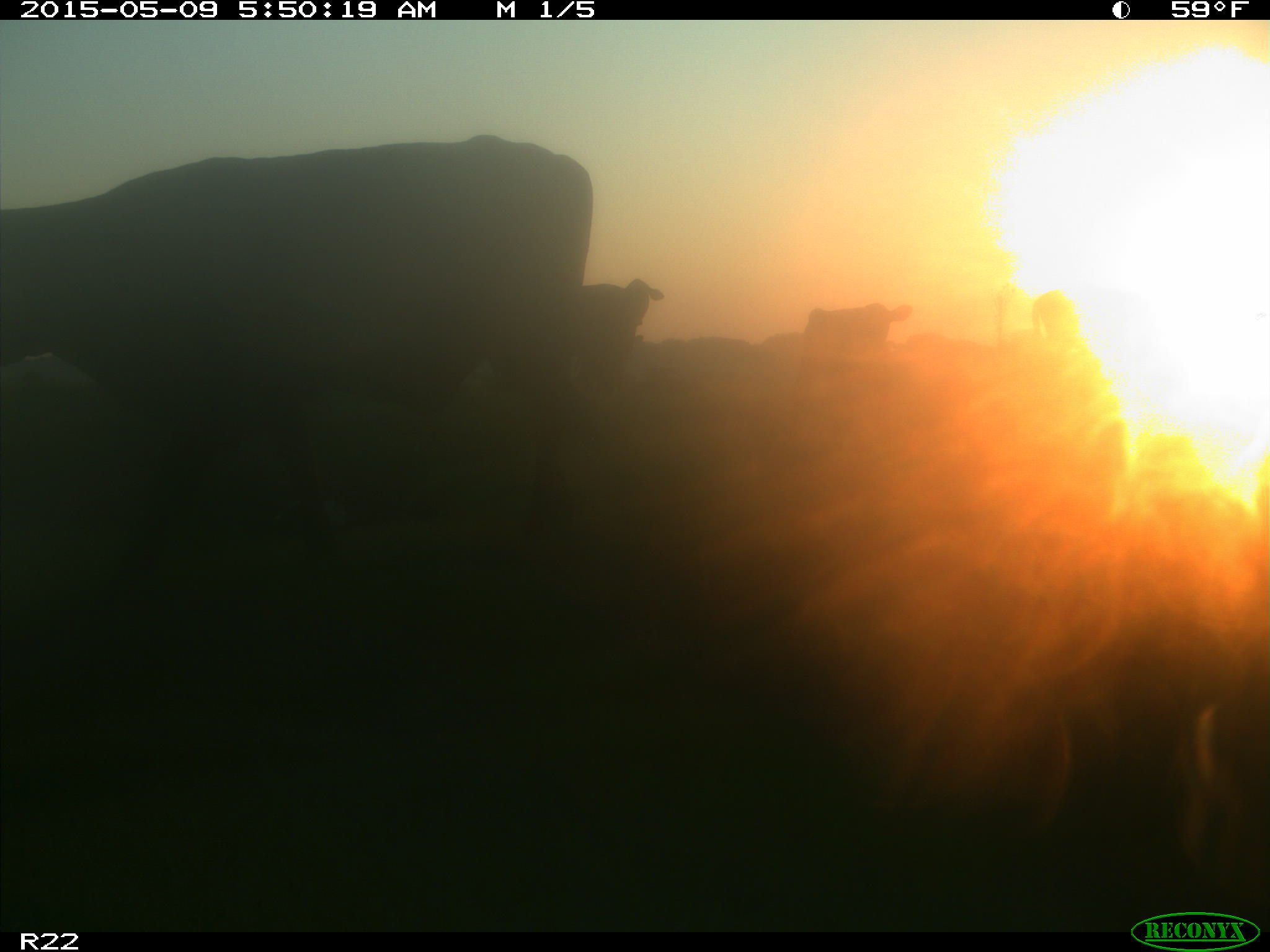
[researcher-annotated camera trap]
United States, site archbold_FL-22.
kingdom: Animalia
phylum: Chordata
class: Mammalia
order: Artiodactyla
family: Bovidae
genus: Bos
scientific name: Bos taurus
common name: domestic cow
Bos taurus (domestic cow).